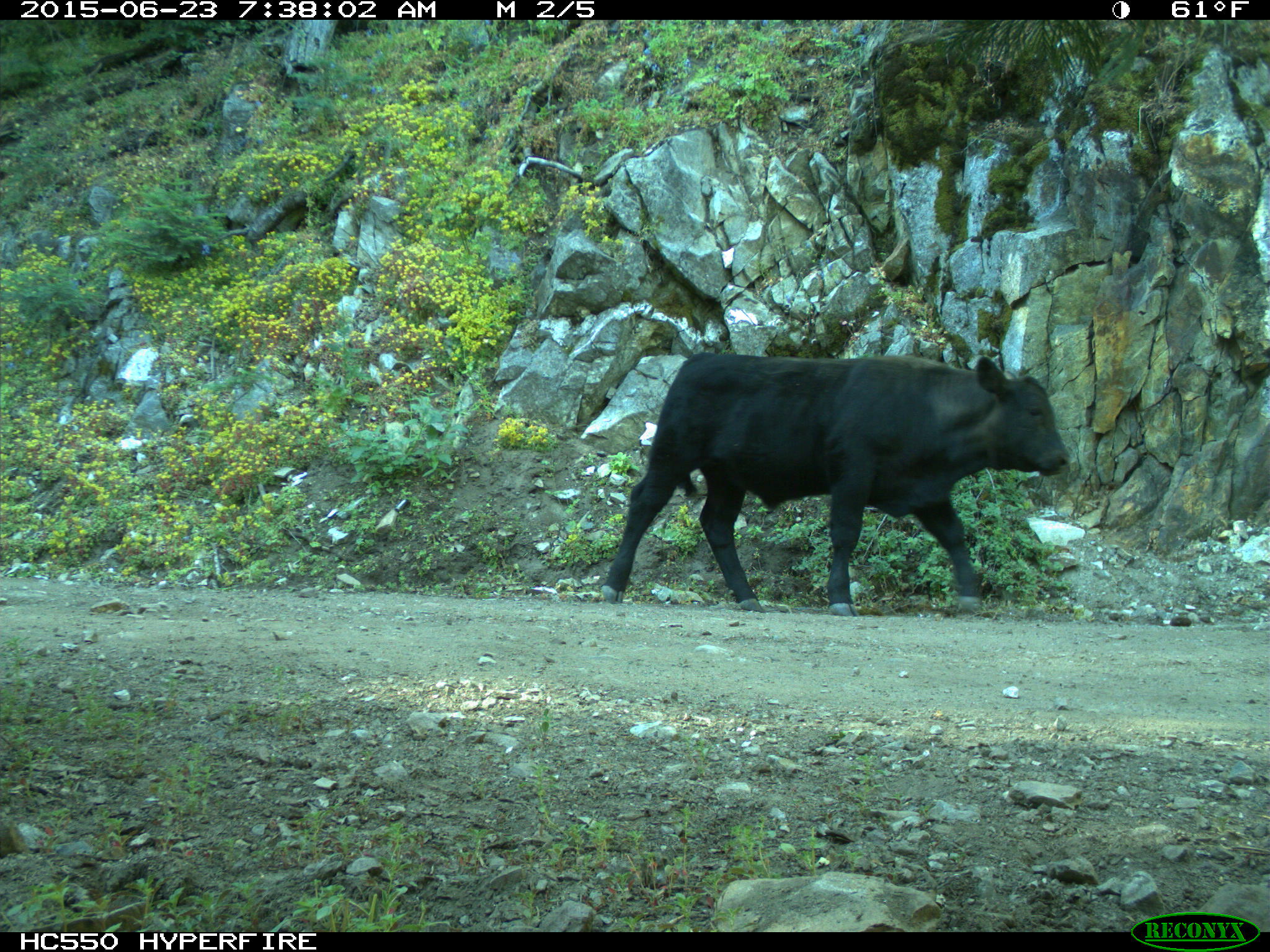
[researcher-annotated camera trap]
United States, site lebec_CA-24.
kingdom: Animalia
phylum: Chordata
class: Mammalia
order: Artiodactyla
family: Bovidae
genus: Bos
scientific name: Bos taurus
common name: domestic cow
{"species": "Bos taurus (domestic cow)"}